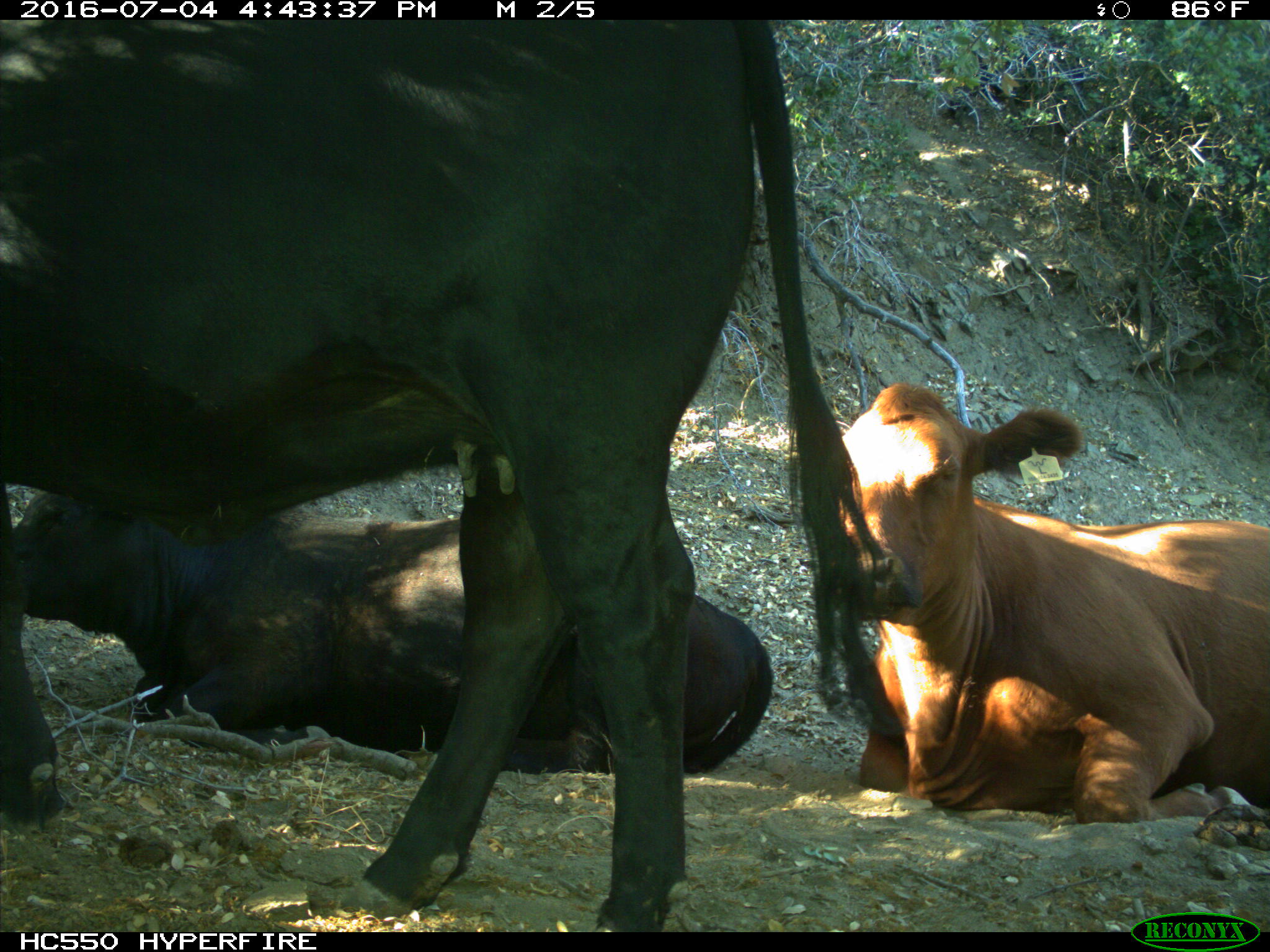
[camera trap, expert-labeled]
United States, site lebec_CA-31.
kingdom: Animalia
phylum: Chordata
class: Mammalia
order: Artiodactyla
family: Bovidae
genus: Bos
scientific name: Bos taurus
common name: domestic cow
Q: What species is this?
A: Bos taurus (domestic cow).